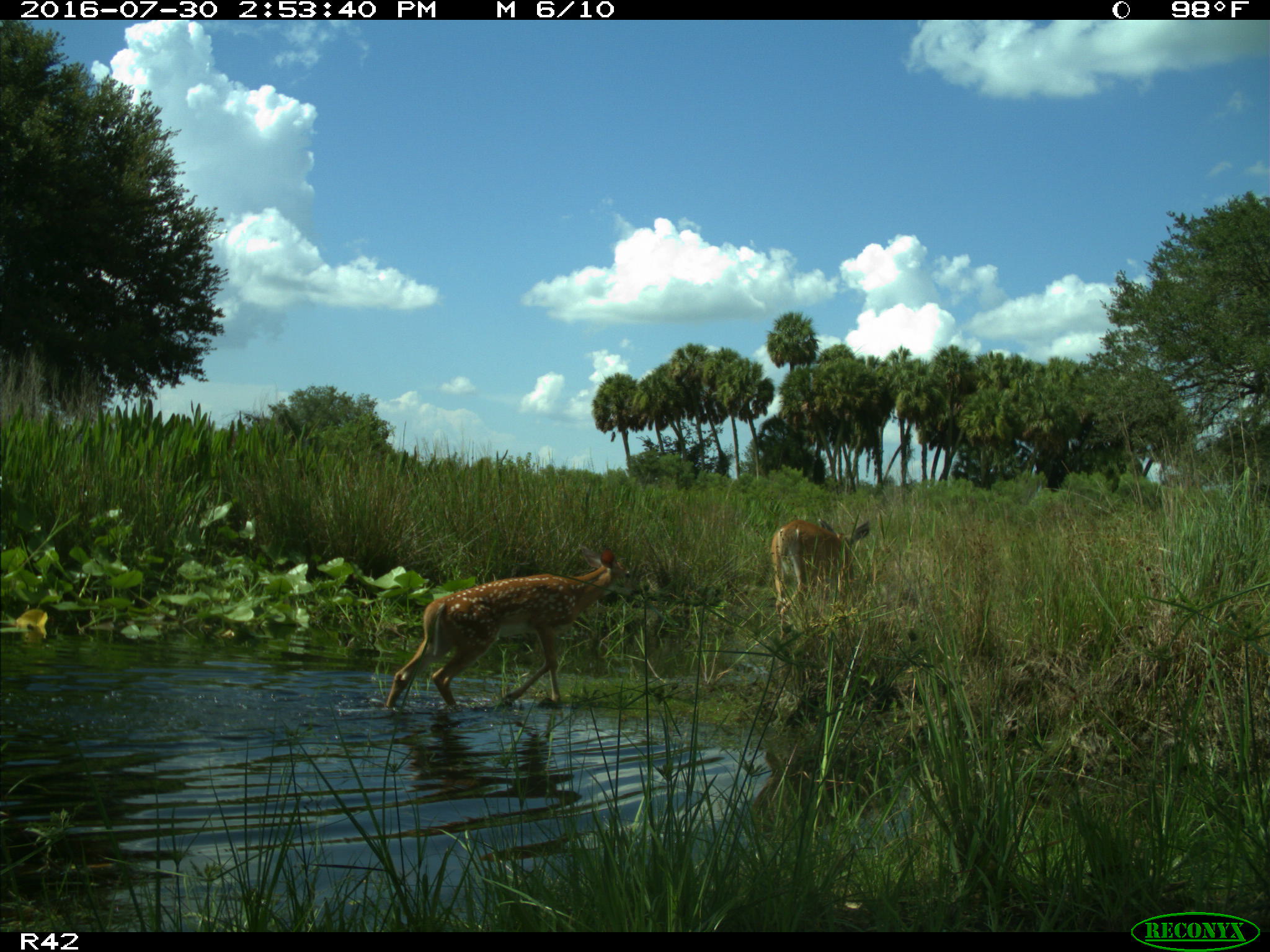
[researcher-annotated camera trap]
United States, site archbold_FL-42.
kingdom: Animalia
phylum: Chordata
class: Mammalia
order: Artiodactyla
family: Cervidae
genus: Odocoileus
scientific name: Odocoileus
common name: deer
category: unidentified deer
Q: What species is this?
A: Unidentified deer (deer) (Odocoileus).